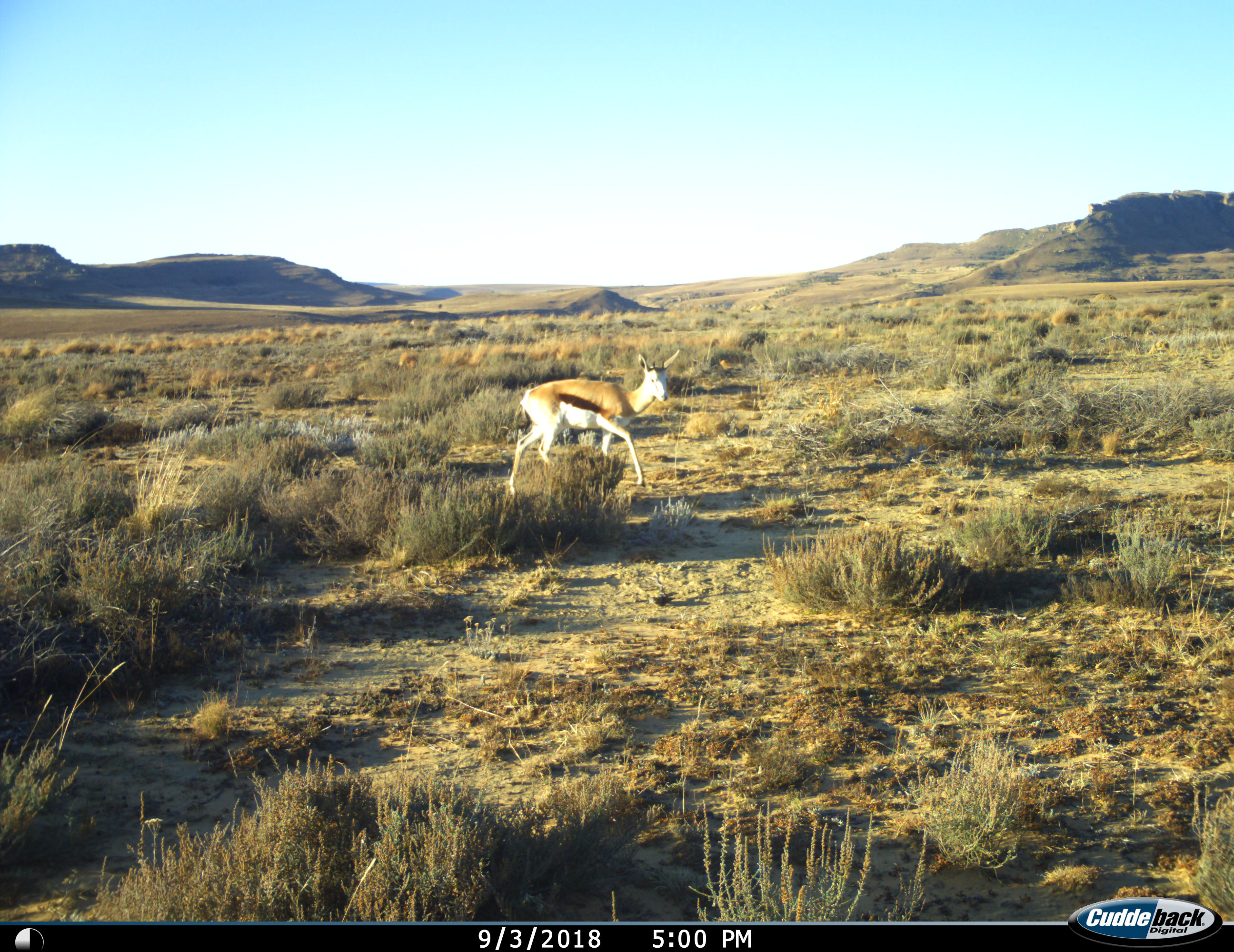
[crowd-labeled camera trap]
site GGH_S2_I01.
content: unidentified animal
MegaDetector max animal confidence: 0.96